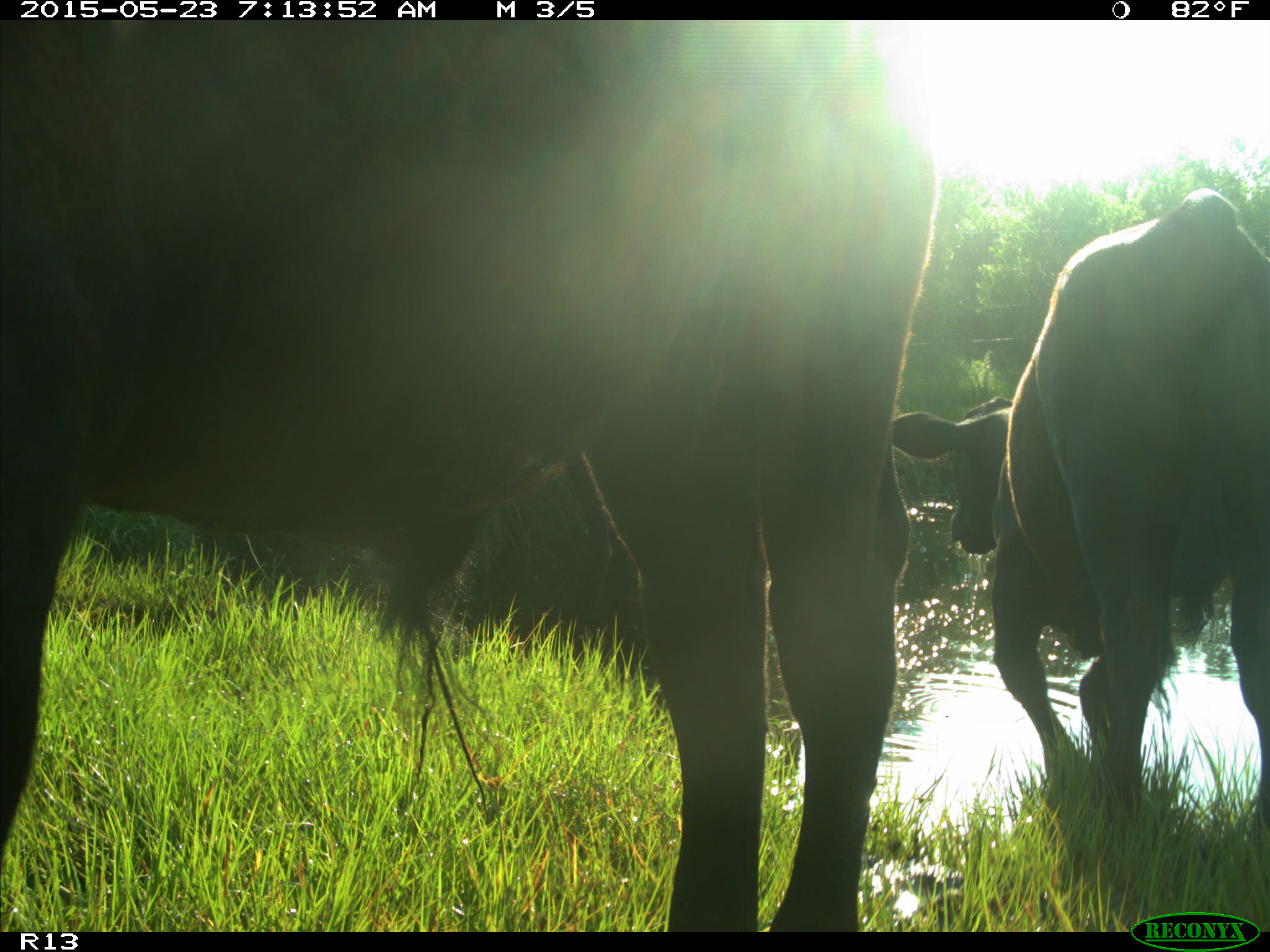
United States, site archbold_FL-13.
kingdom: Animalia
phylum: Chordata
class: Mammalia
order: Artiodactyla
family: Bovidae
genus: Bos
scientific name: Bos taurus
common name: domestic cow